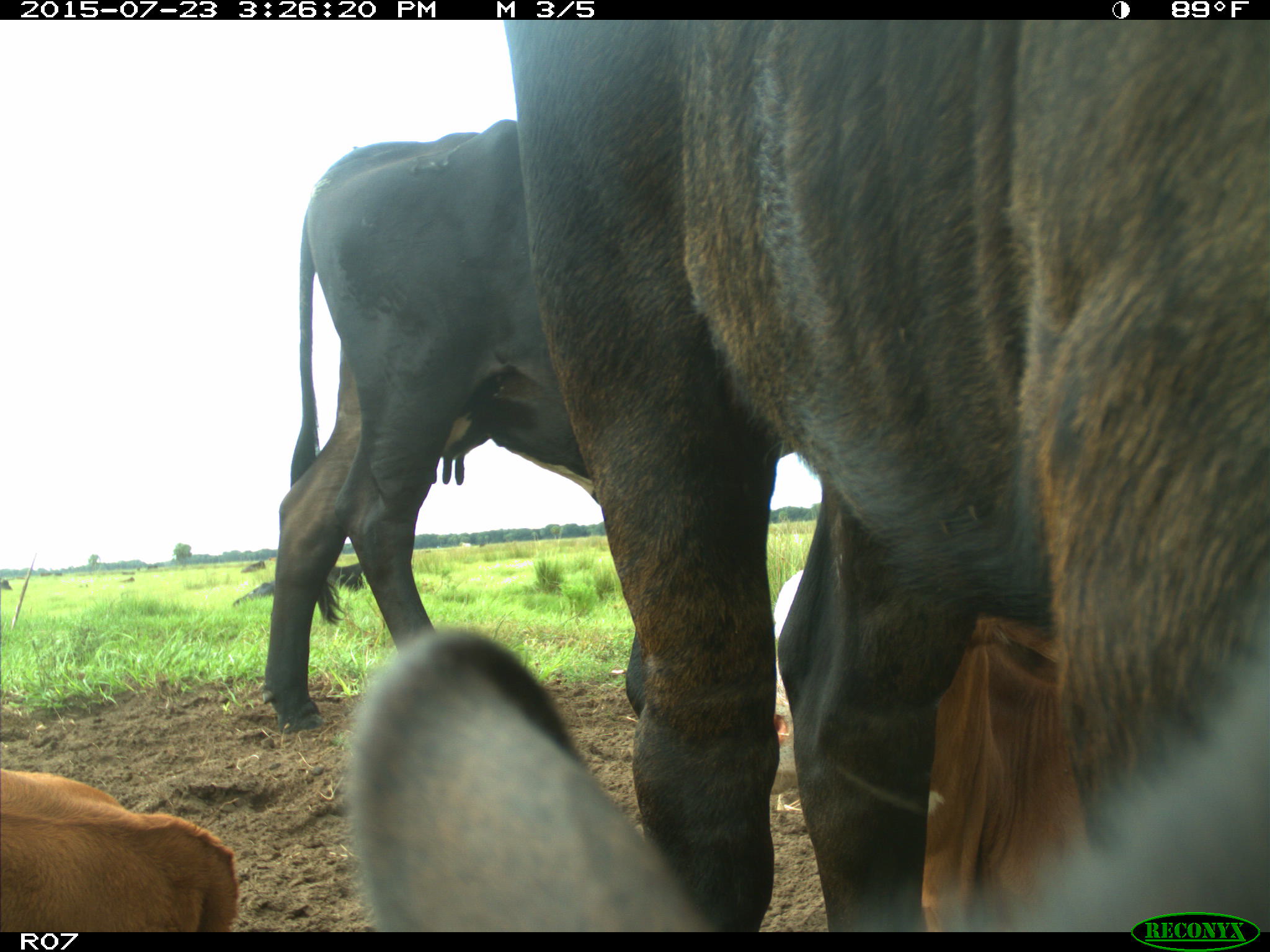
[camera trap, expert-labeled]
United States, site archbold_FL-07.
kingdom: Animalia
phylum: Chordata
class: Mammalia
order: Artiodactyla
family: Bovidae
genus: Bos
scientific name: Bos taurus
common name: domestic cow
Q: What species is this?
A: Bos taurus (domestic cow).